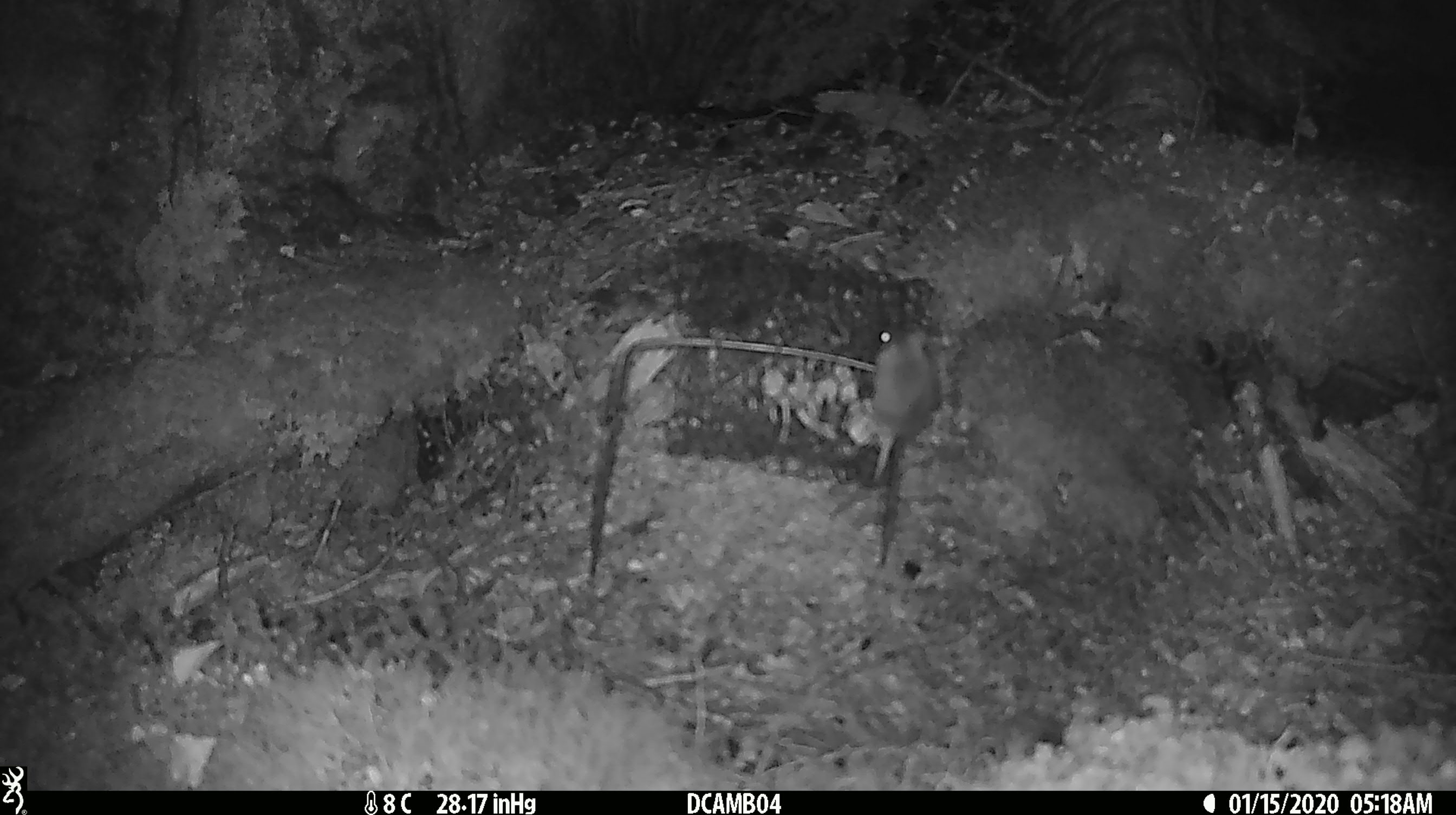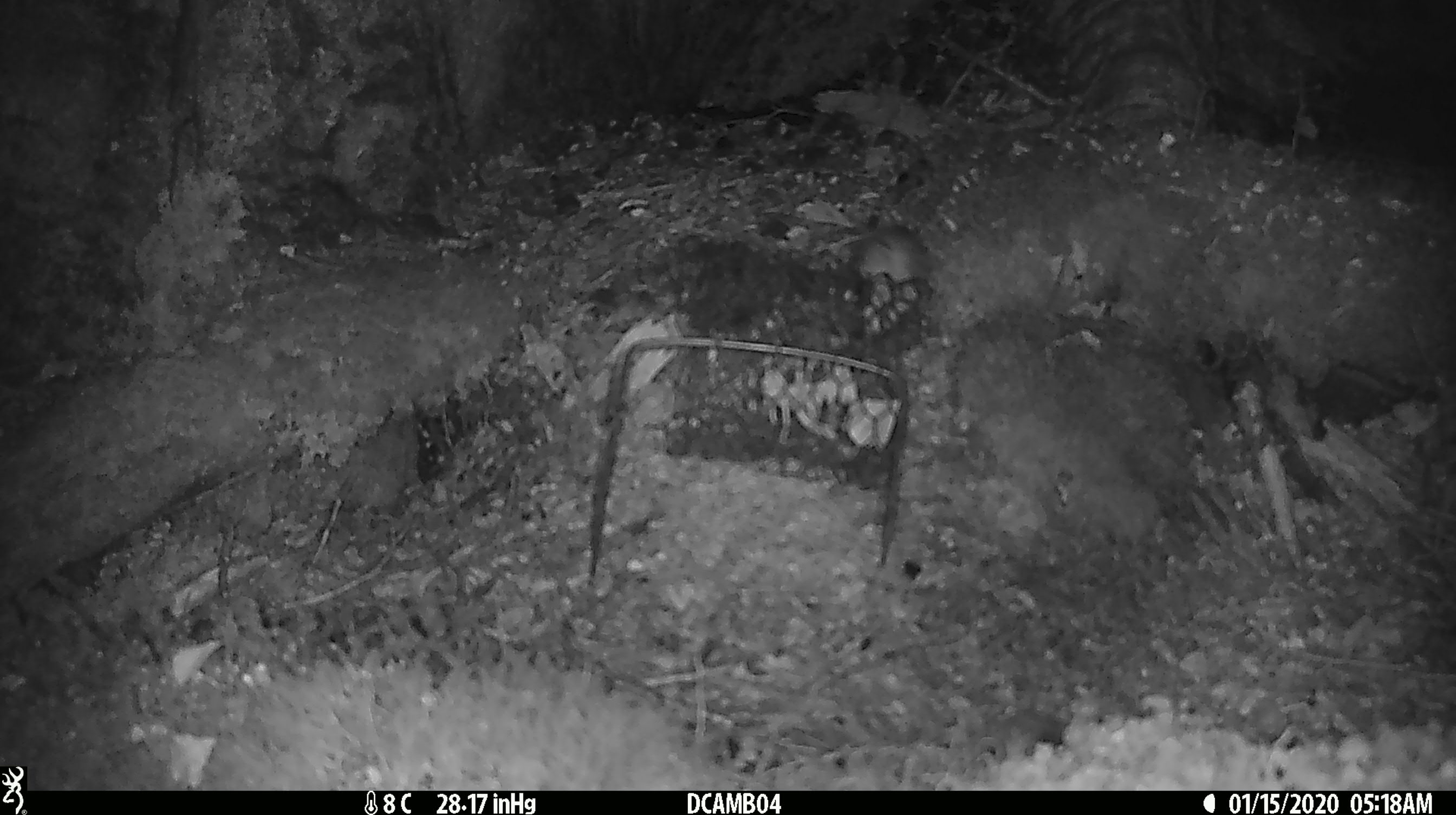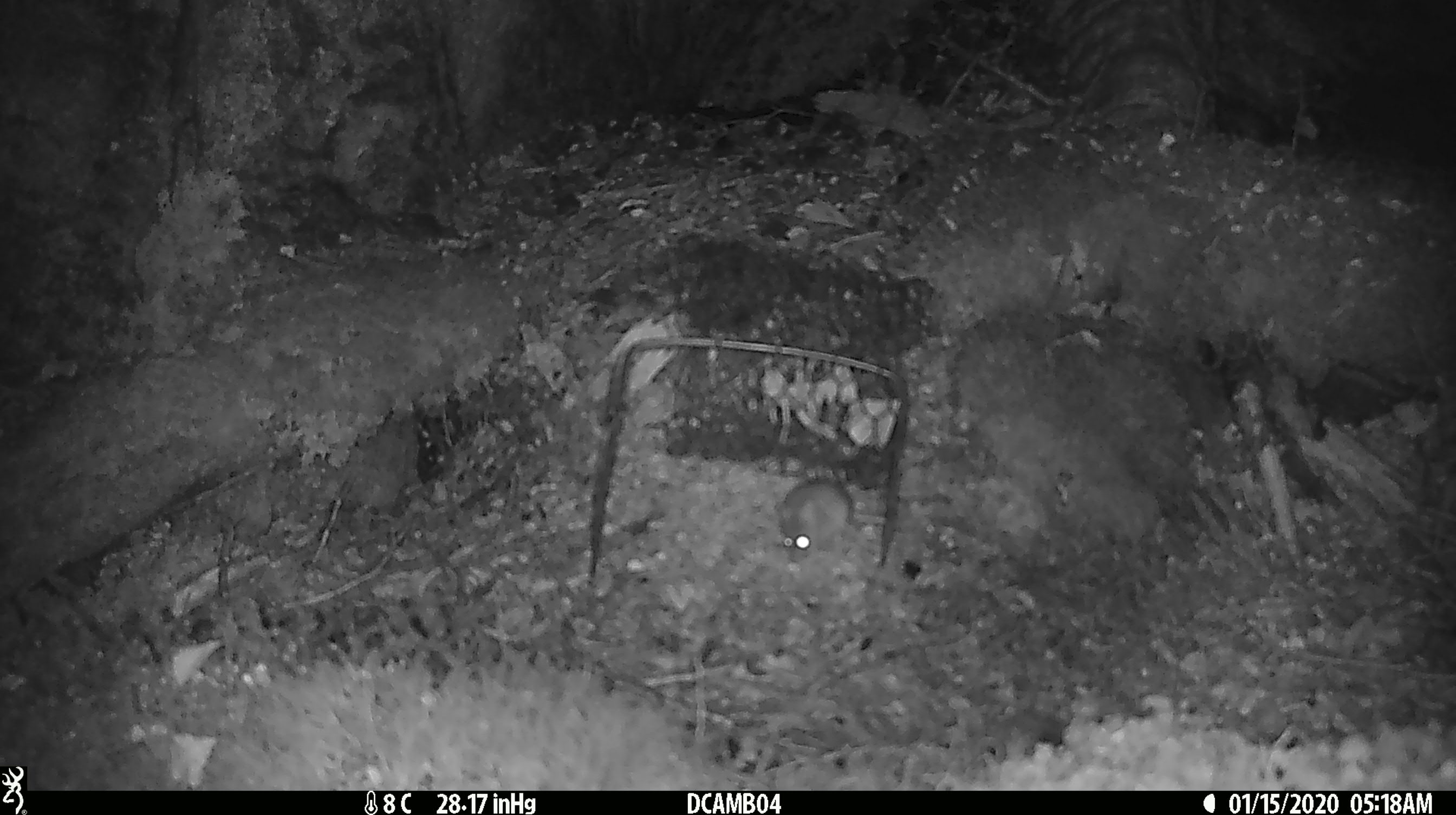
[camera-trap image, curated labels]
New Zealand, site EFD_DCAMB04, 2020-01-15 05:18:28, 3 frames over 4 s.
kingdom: Animalia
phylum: Chordata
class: Mammalia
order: Rodentia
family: Muridae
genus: Mus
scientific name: Mus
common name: mouse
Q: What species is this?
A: Mouse (Mus).